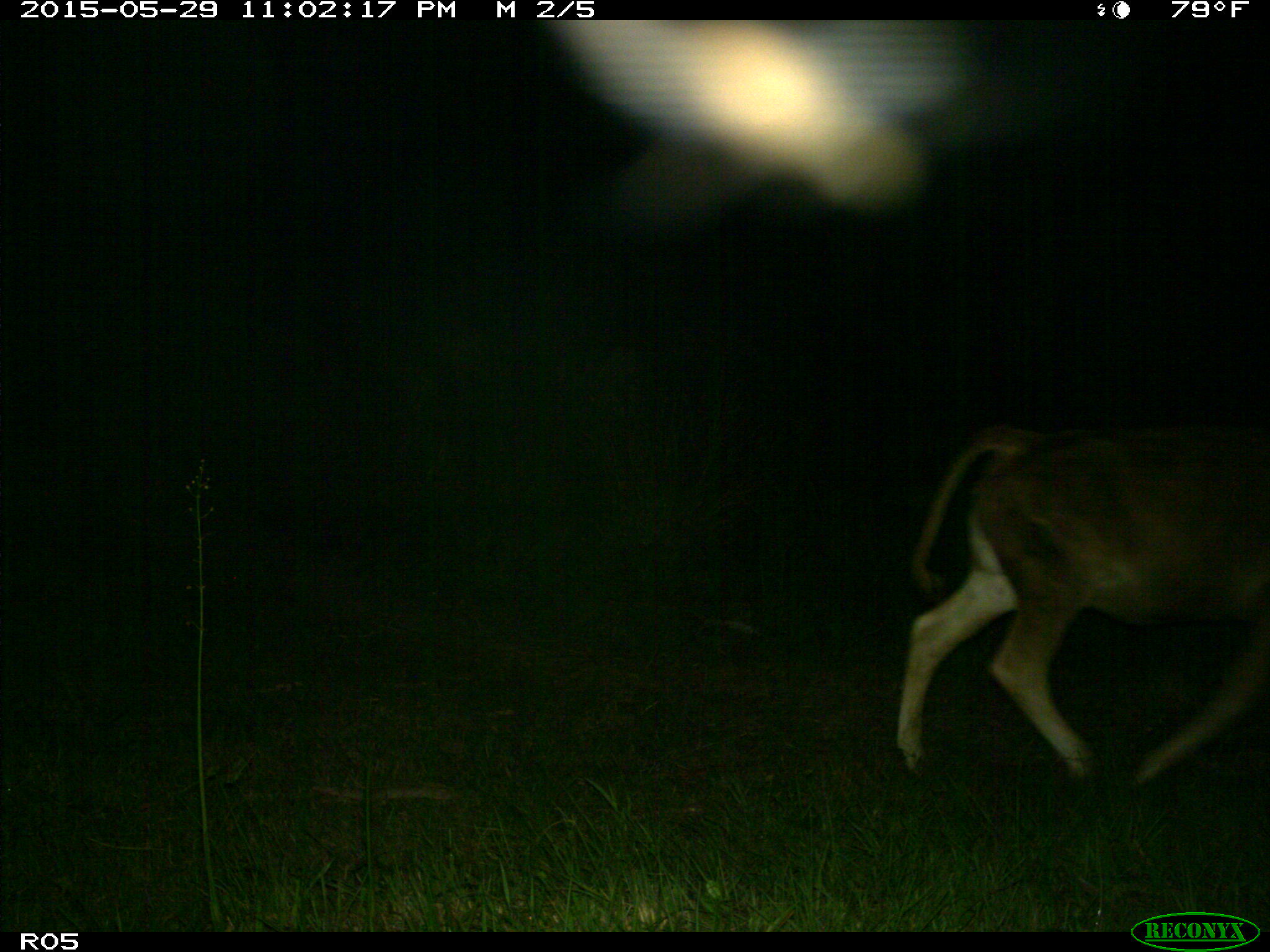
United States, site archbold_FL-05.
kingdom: Animalia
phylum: Chordata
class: Mammalia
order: Artiodactyla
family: Bovidae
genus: Bos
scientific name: Bos taurus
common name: domestic cow